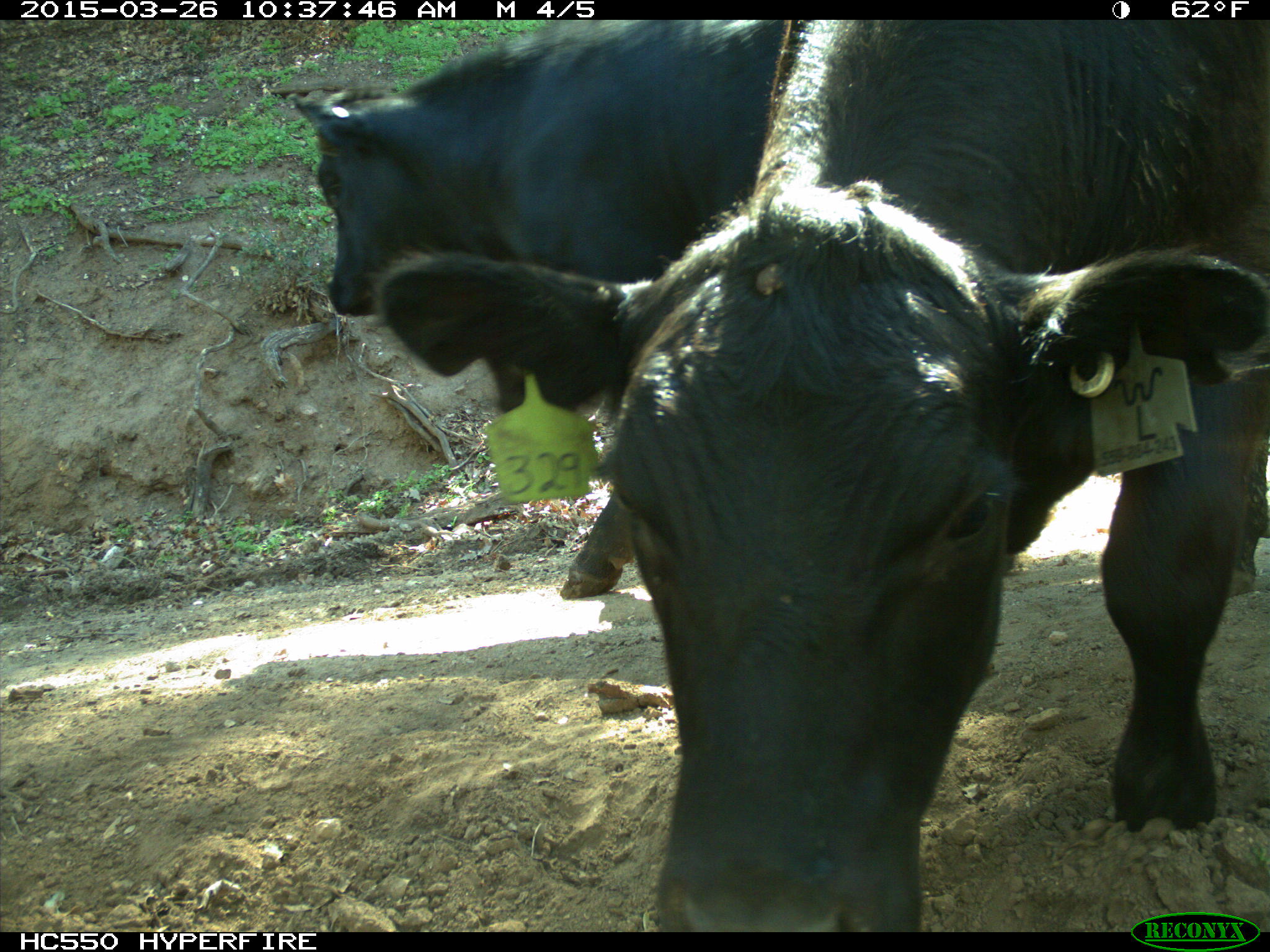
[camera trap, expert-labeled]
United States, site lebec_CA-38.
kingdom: Animalia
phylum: Chordata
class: Mammalia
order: Artiodactyla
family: Bovidae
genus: Bos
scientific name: Bos taurus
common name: domestic cow